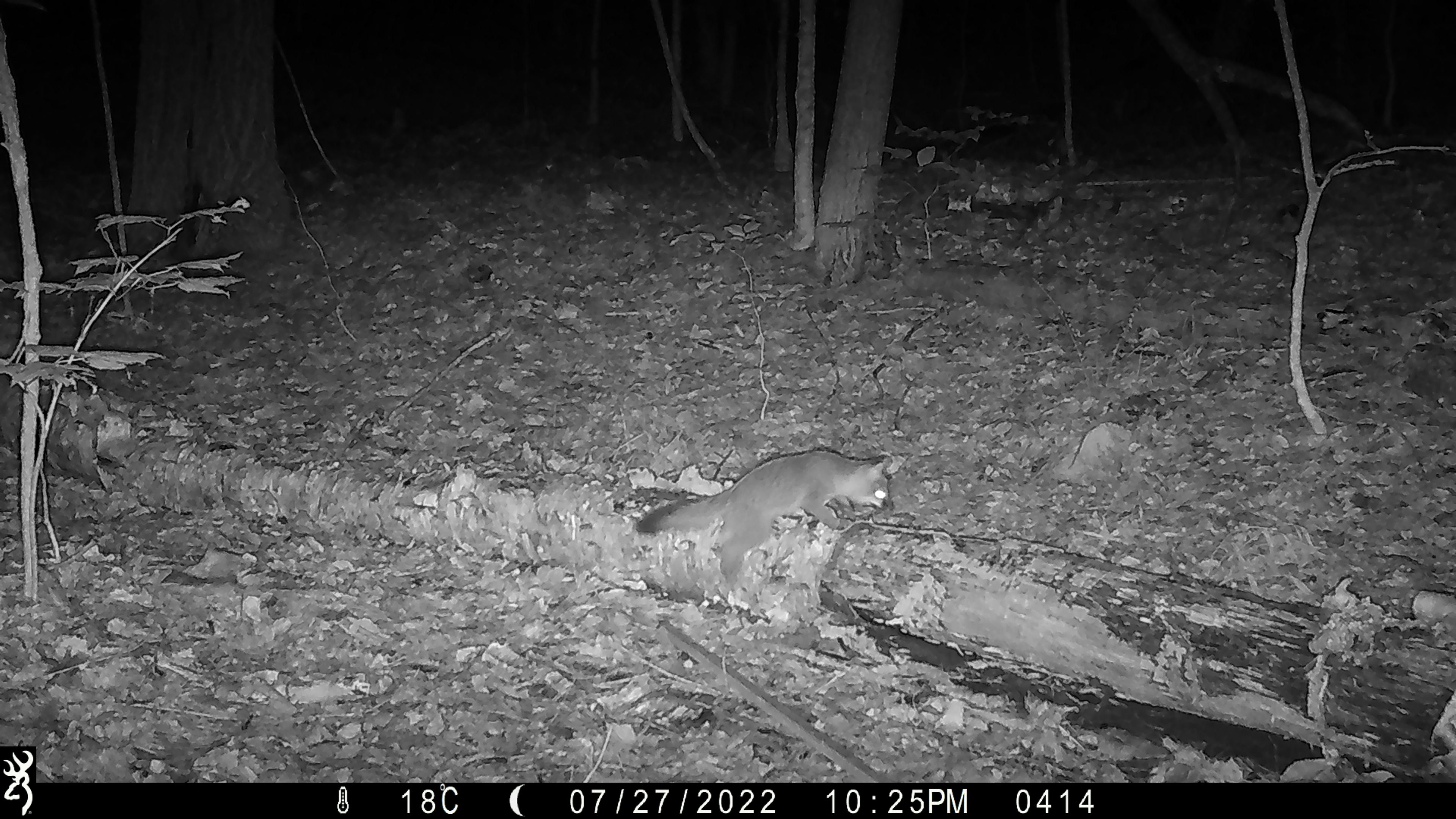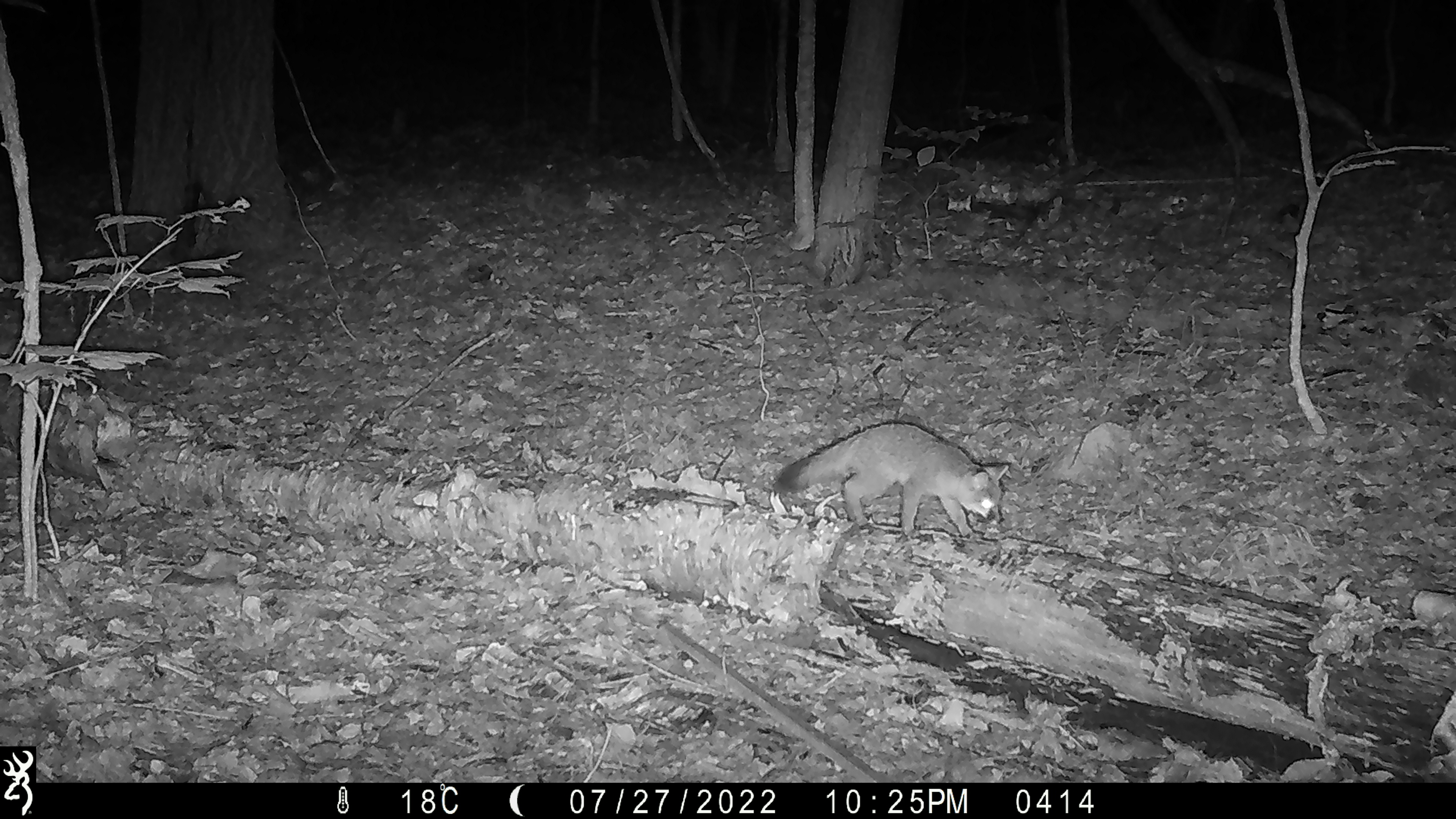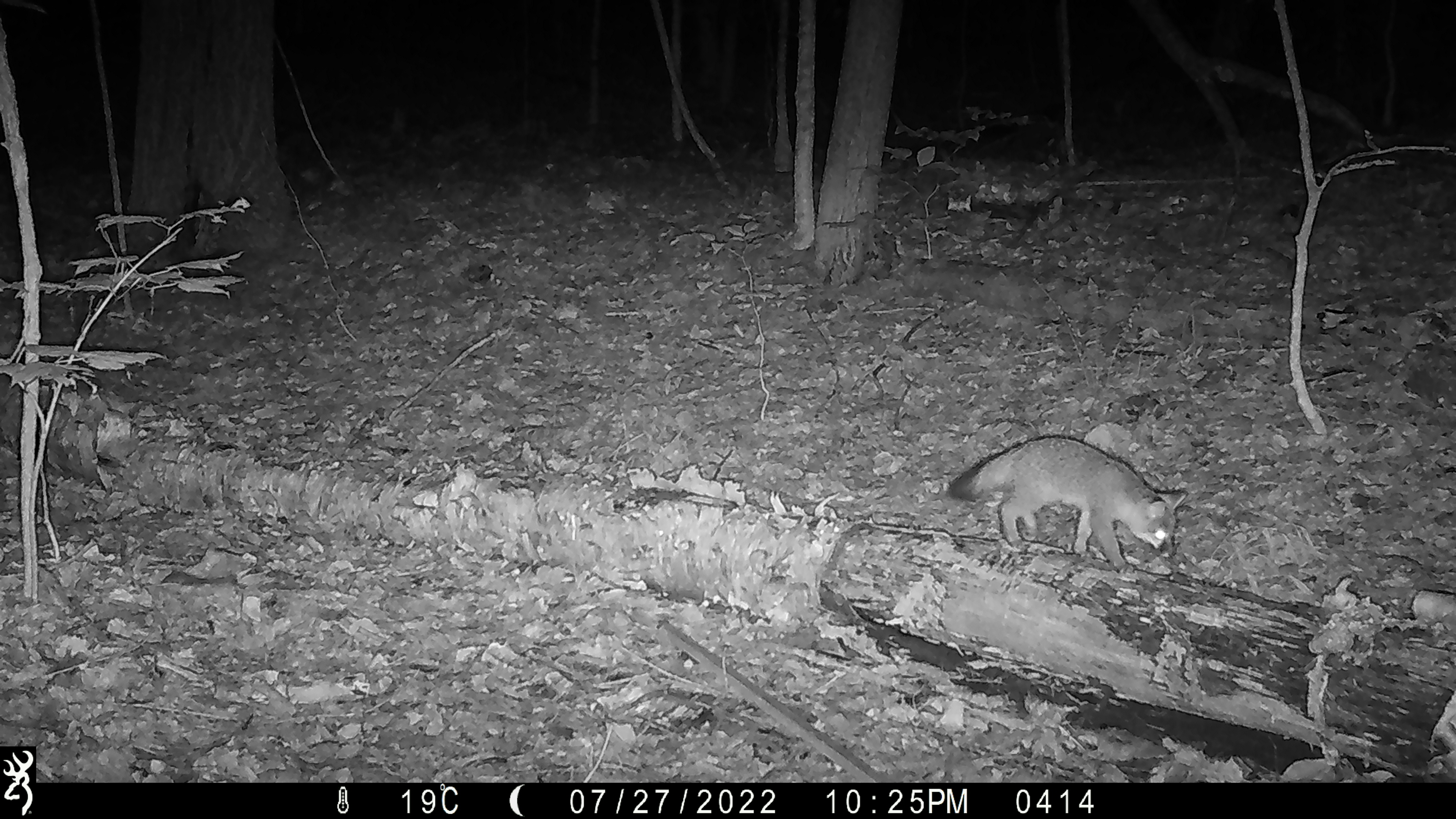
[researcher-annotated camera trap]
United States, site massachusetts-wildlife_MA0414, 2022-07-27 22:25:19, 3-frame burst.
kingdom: Animalia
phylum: Chordata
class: Mammalia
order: Carnivora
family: Canidae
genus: Urocyon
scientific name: Urocyon cinereoargenteus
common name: gray fox